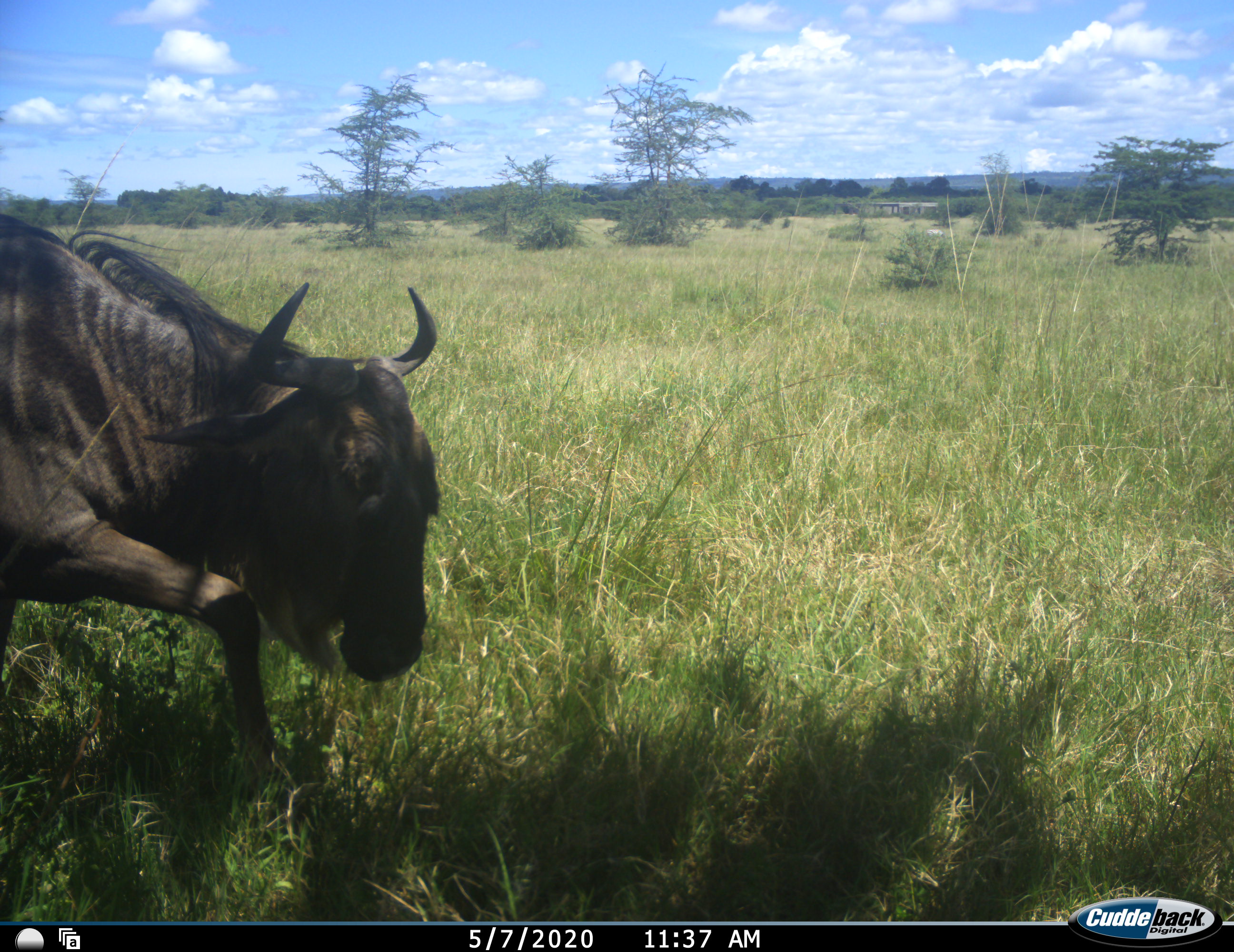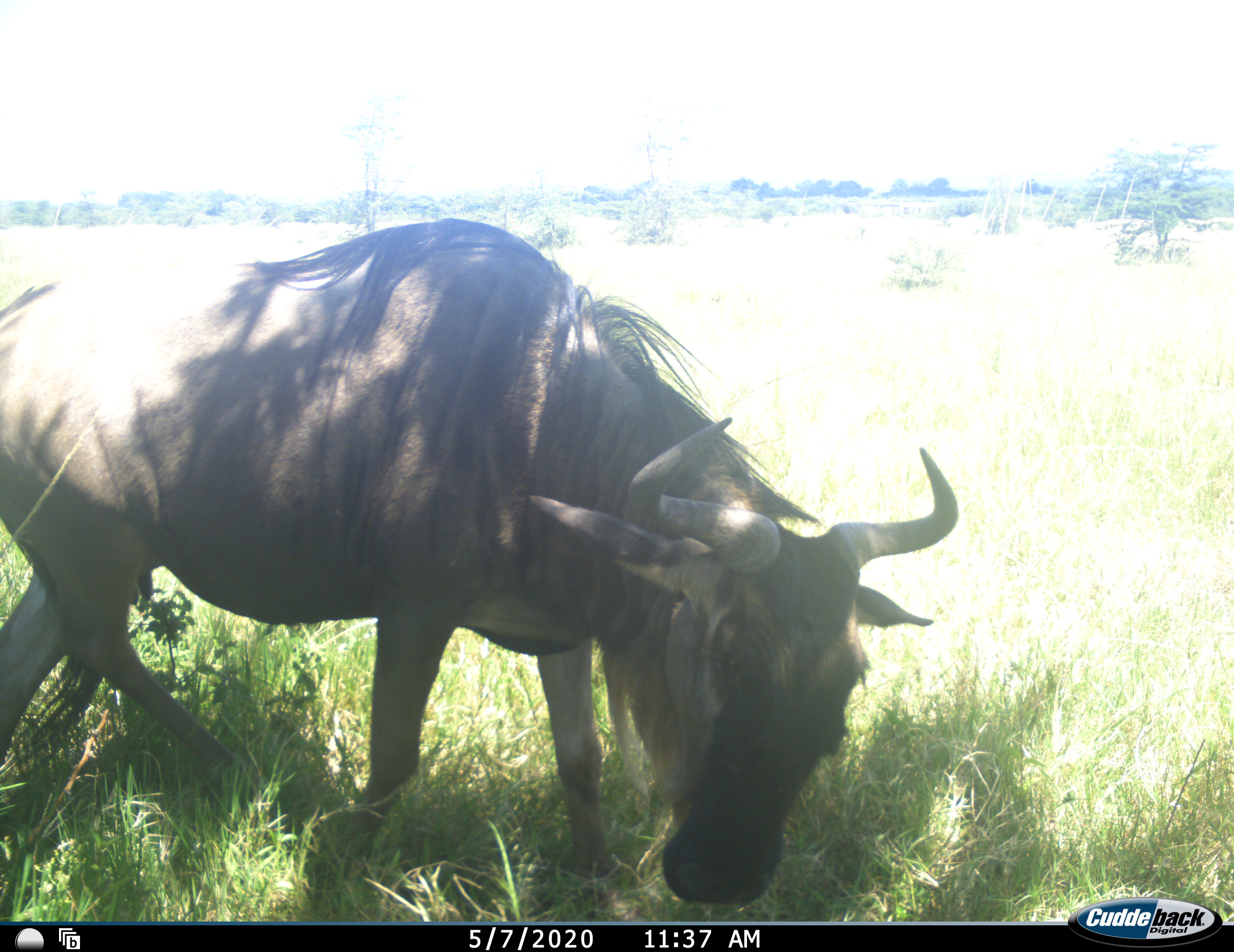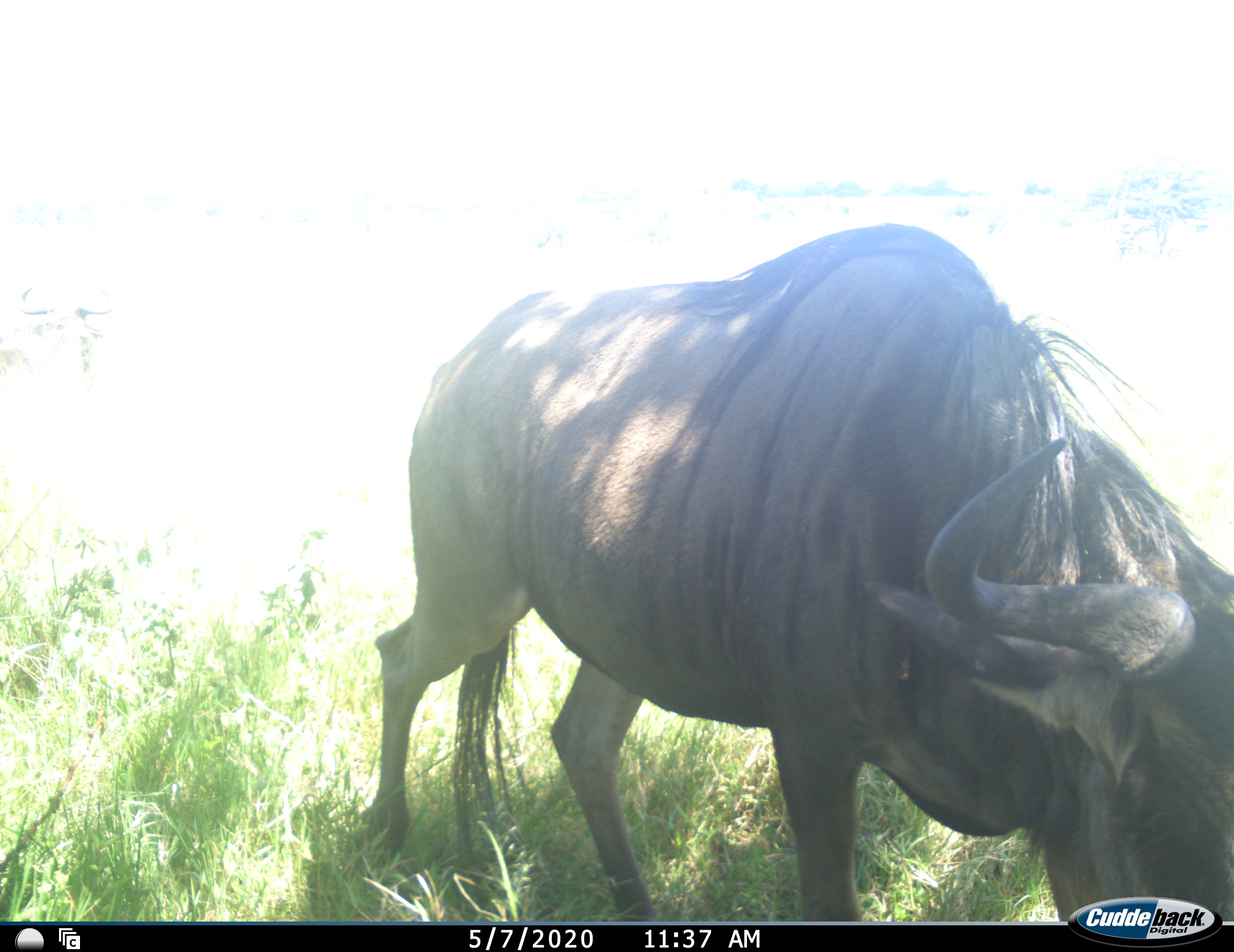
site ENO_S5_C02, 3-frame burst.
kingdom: Animalia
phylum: Chordata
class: Mammalia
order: Artiodactyla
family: Bovidae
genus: Connochaetes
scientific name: Connochaetes taurinus taurinus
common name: blue wildebeest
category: wildebeestblue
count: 1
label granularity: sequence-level